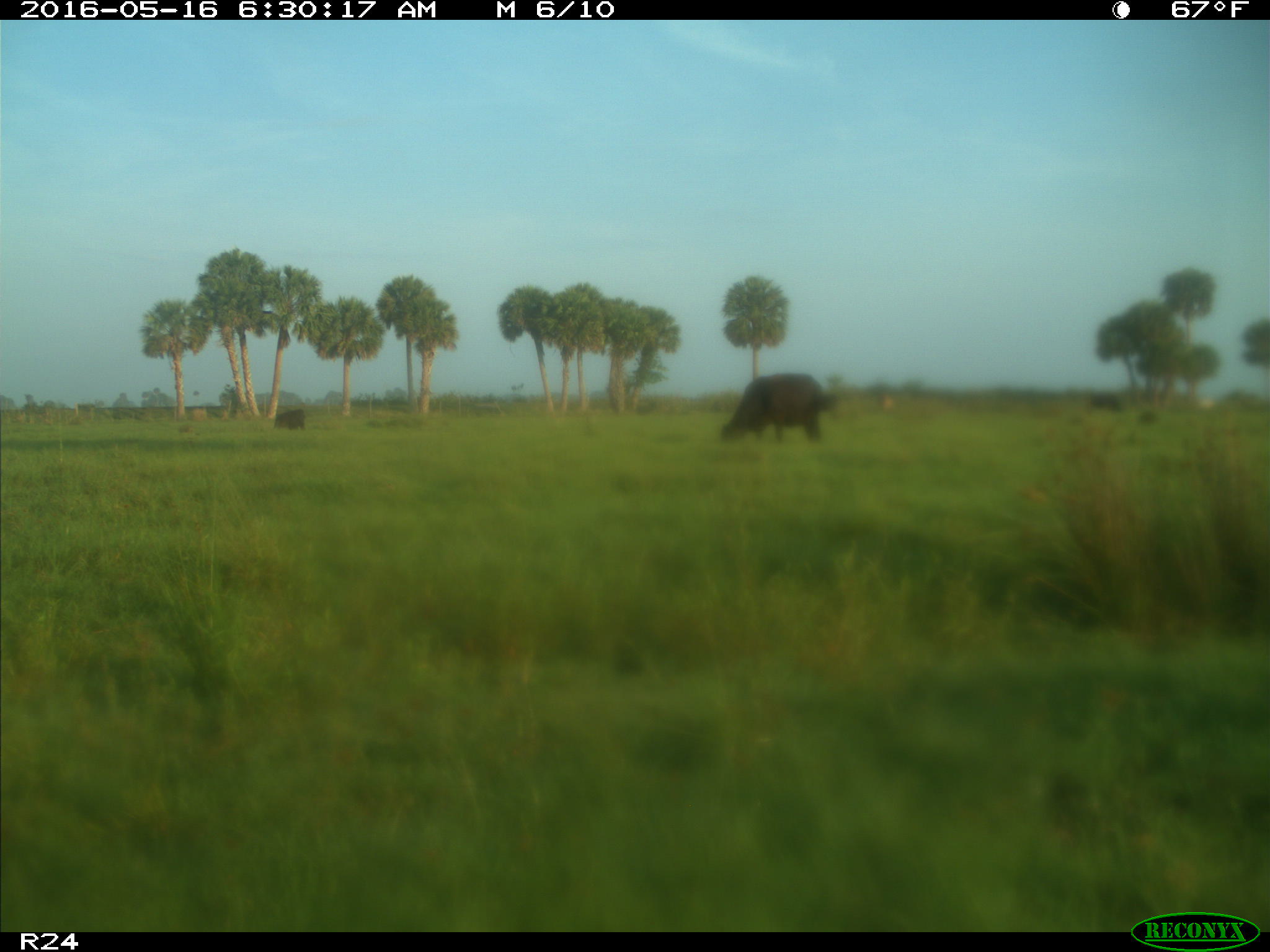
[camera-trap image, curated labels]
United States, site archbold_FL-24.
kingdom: Animalia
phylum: Chordata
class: Mammalia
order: Artiodactyla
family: Bovidae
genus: Bos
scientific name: Bos taurus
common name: domestic cow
Bos taurus (domestic cow).